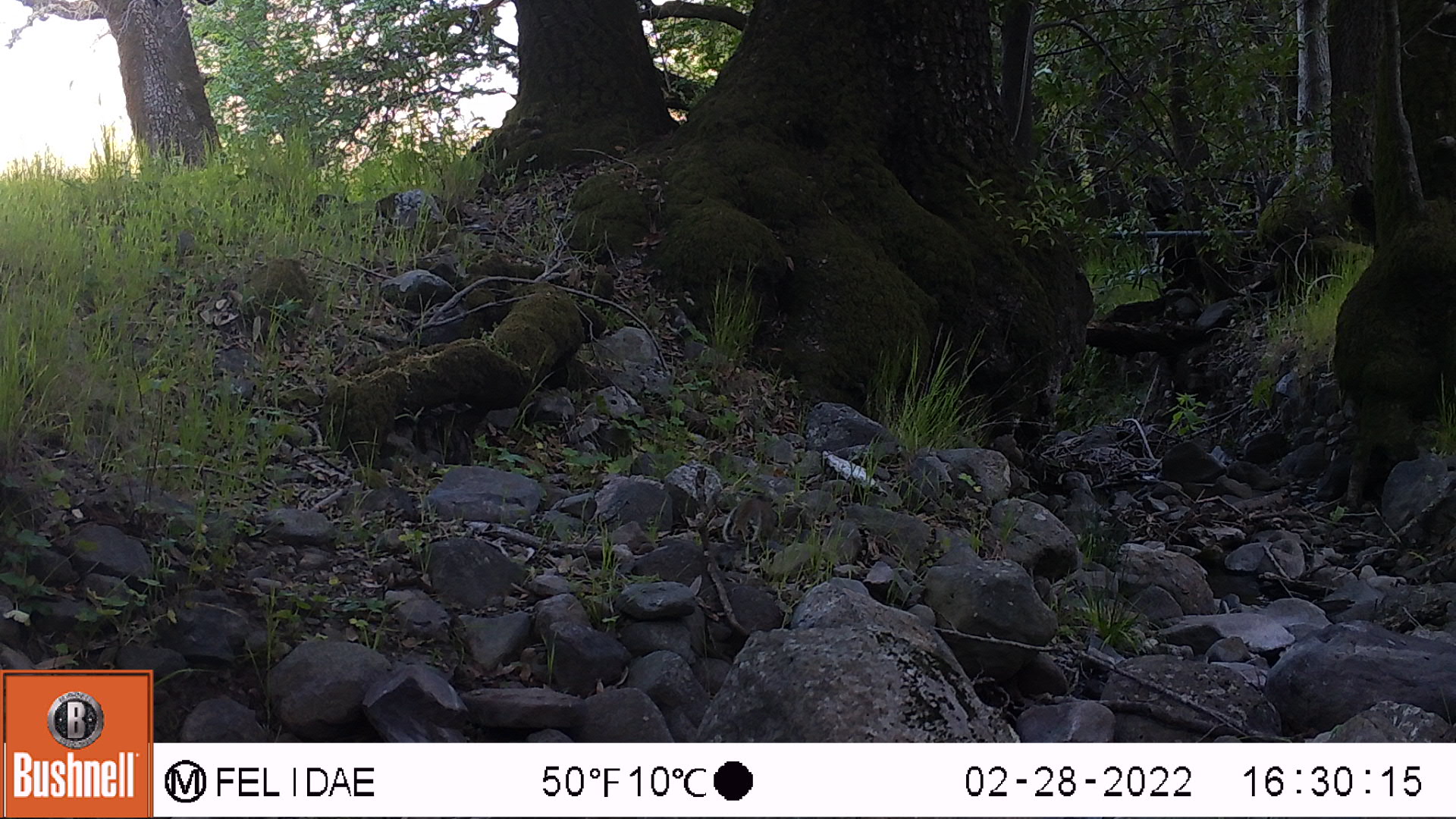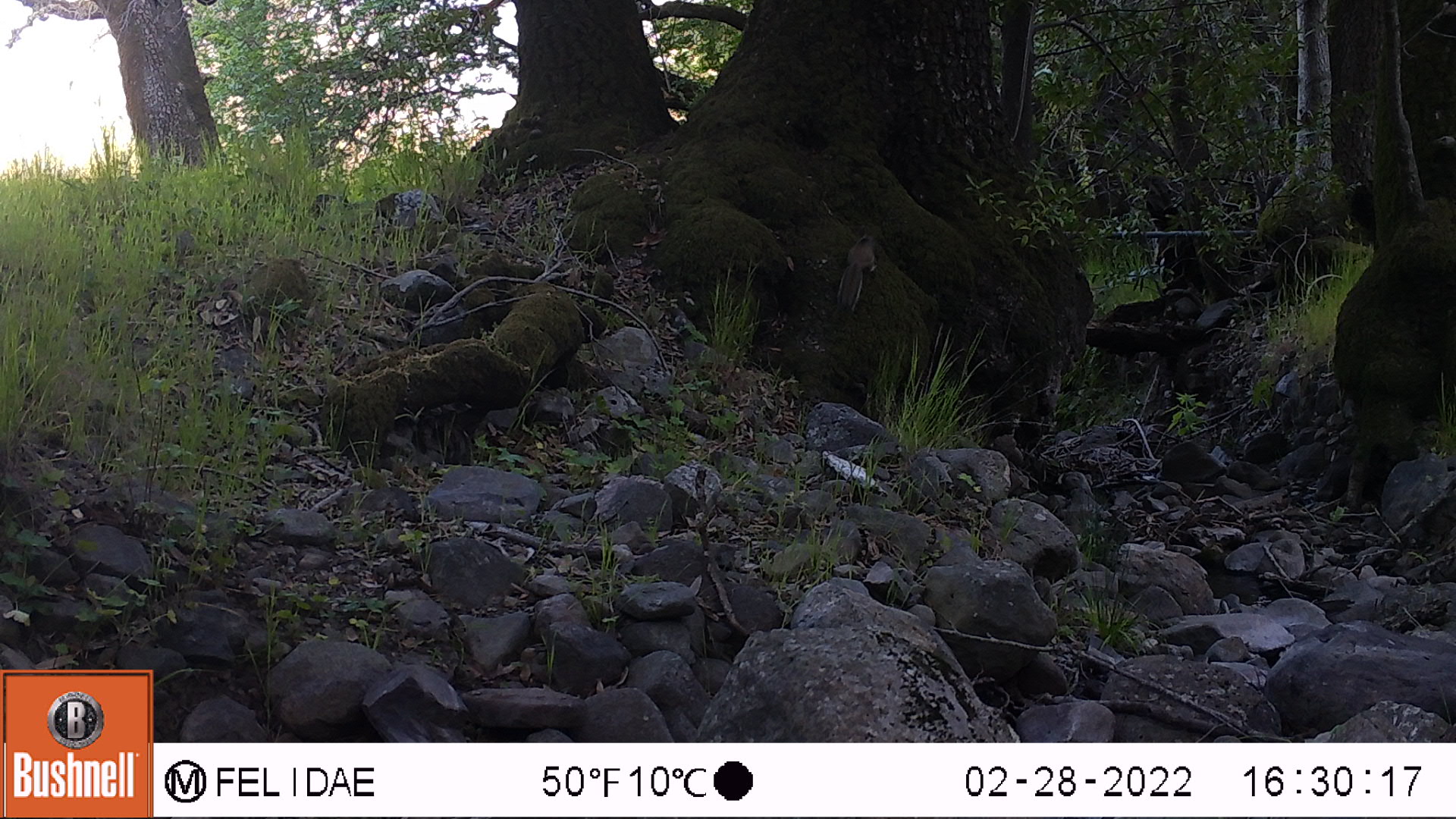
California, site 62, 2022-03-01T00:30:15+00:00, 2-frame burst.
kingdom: Animalia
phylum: Chordata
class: Mammalia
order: Rodentia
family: Sciuridae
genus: Sciurus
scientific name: Sciurus griseus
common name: western gray squirrel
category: western grey squirrel